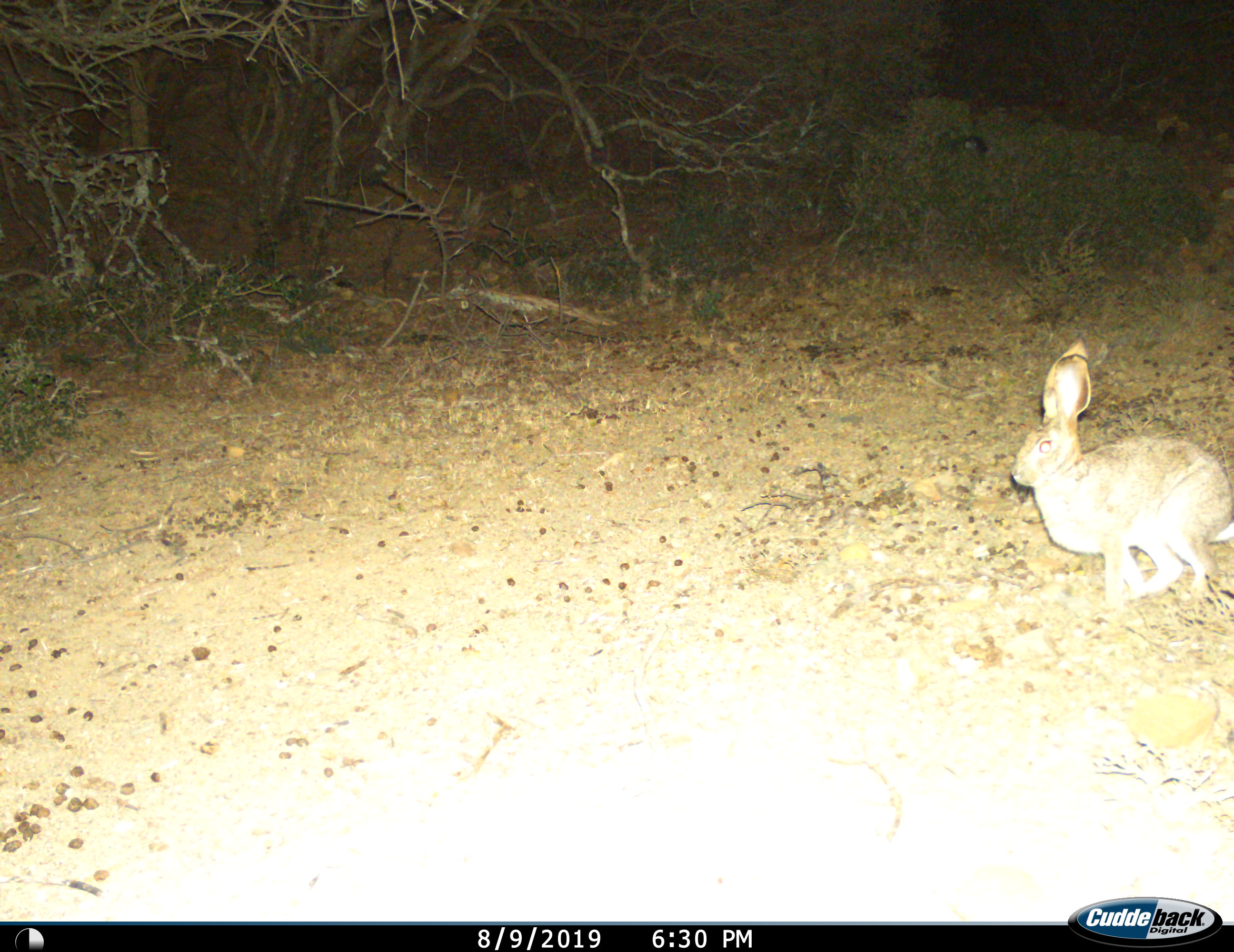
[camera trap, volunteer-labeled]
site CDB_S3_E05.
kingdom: Animalia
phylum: Chordata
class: Mammalia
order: Lagomorpha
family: Leporidae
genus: Lepus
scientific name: Lepus saxatilis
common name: scrub hare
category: harescrub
Harescrub (scrub hare) (Lepus saxatilis), count 1. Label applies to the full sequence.